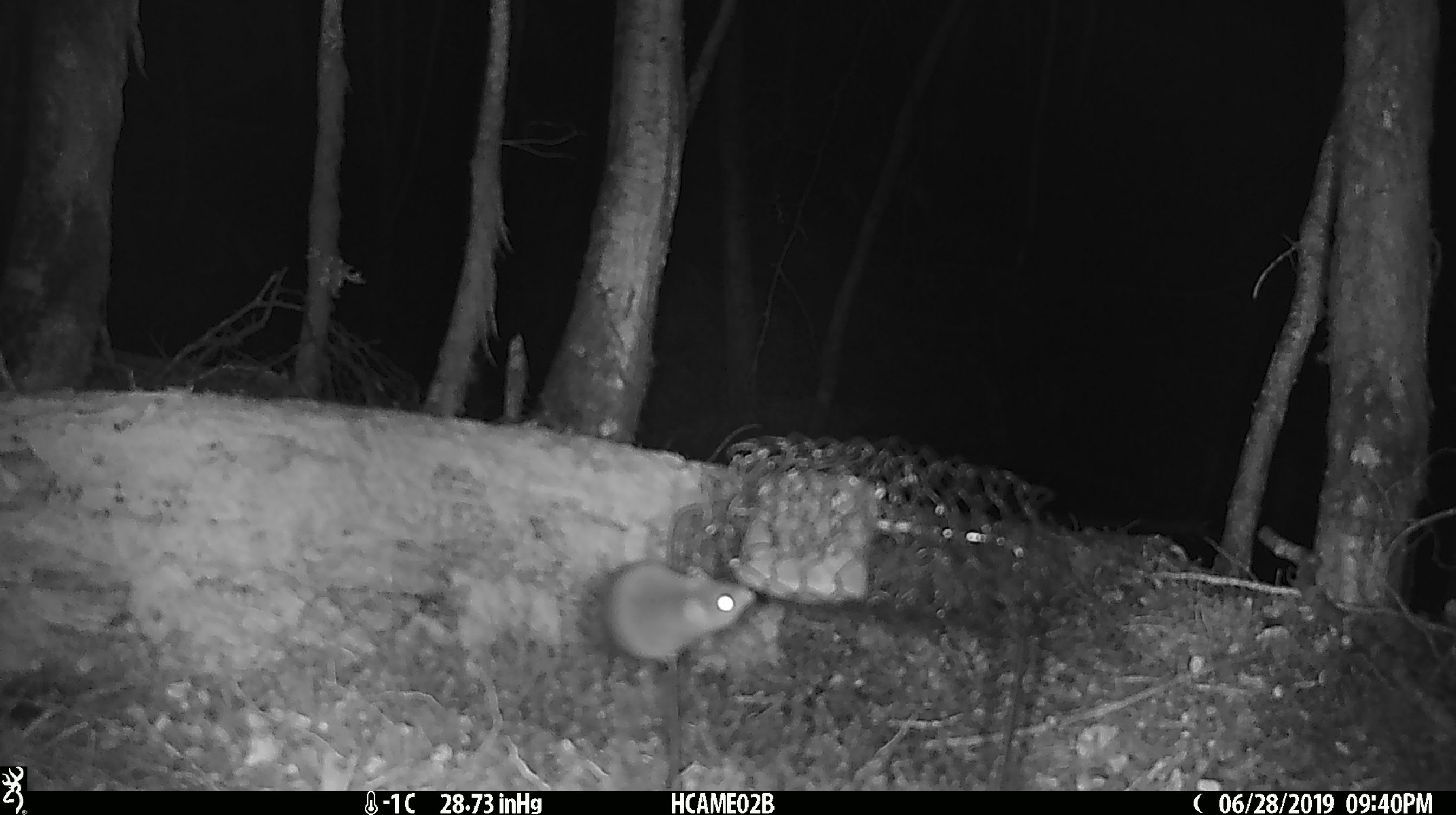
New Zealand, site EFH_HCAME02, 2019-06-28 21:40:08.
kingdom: Animalia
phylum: Chordata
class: Mammalia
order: Rodentia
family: Muridae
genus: Mus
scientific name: Mus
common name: mouse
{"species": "mouse (Mus)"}